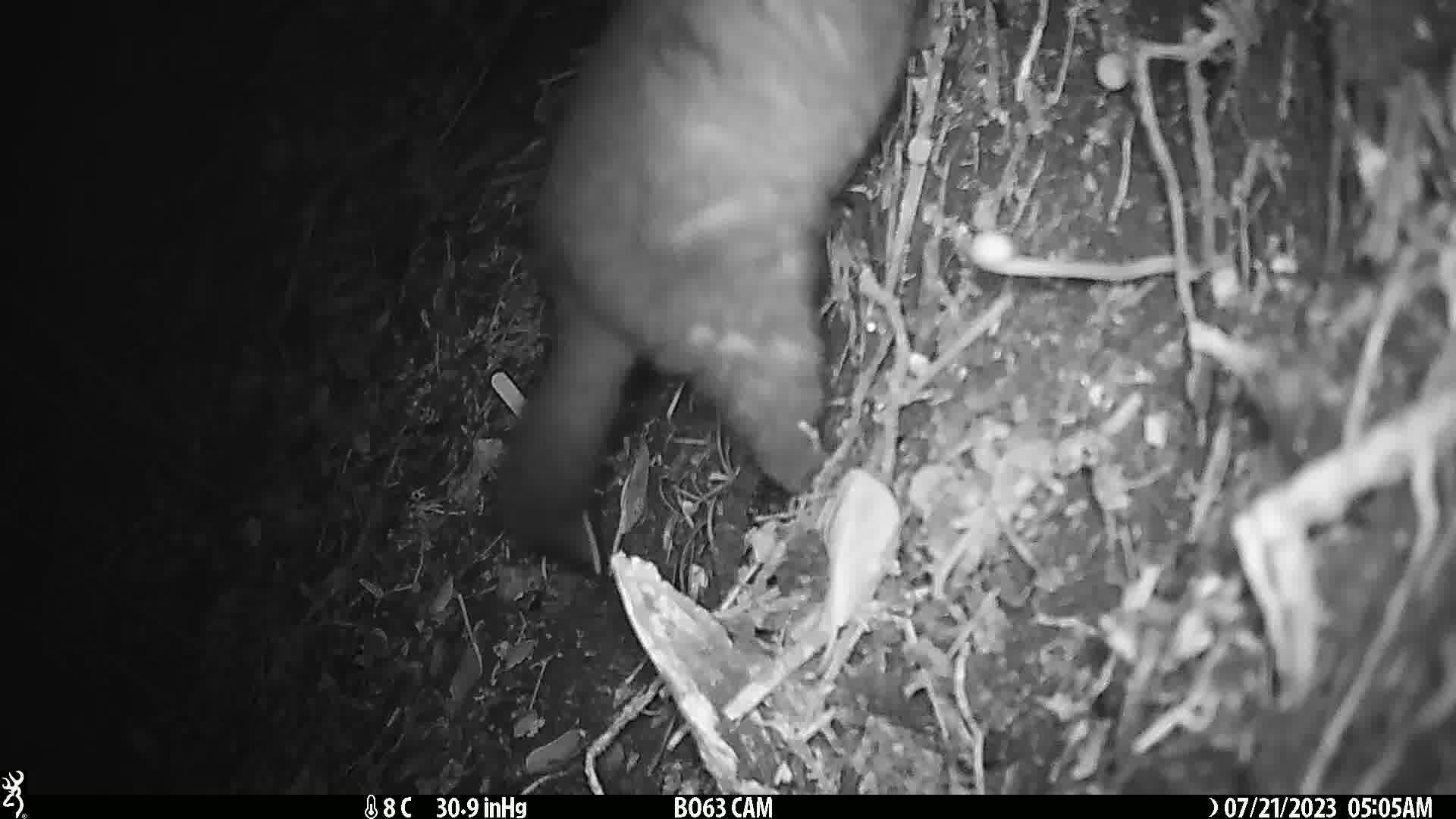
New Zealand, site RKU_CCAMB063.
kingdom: Animalia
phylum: Chordata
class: Mammalia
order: Diprotodontia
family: Phalangeridae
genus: Trichosurus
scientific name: Trichosurus vulpecula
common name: common brushtail possum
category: possum